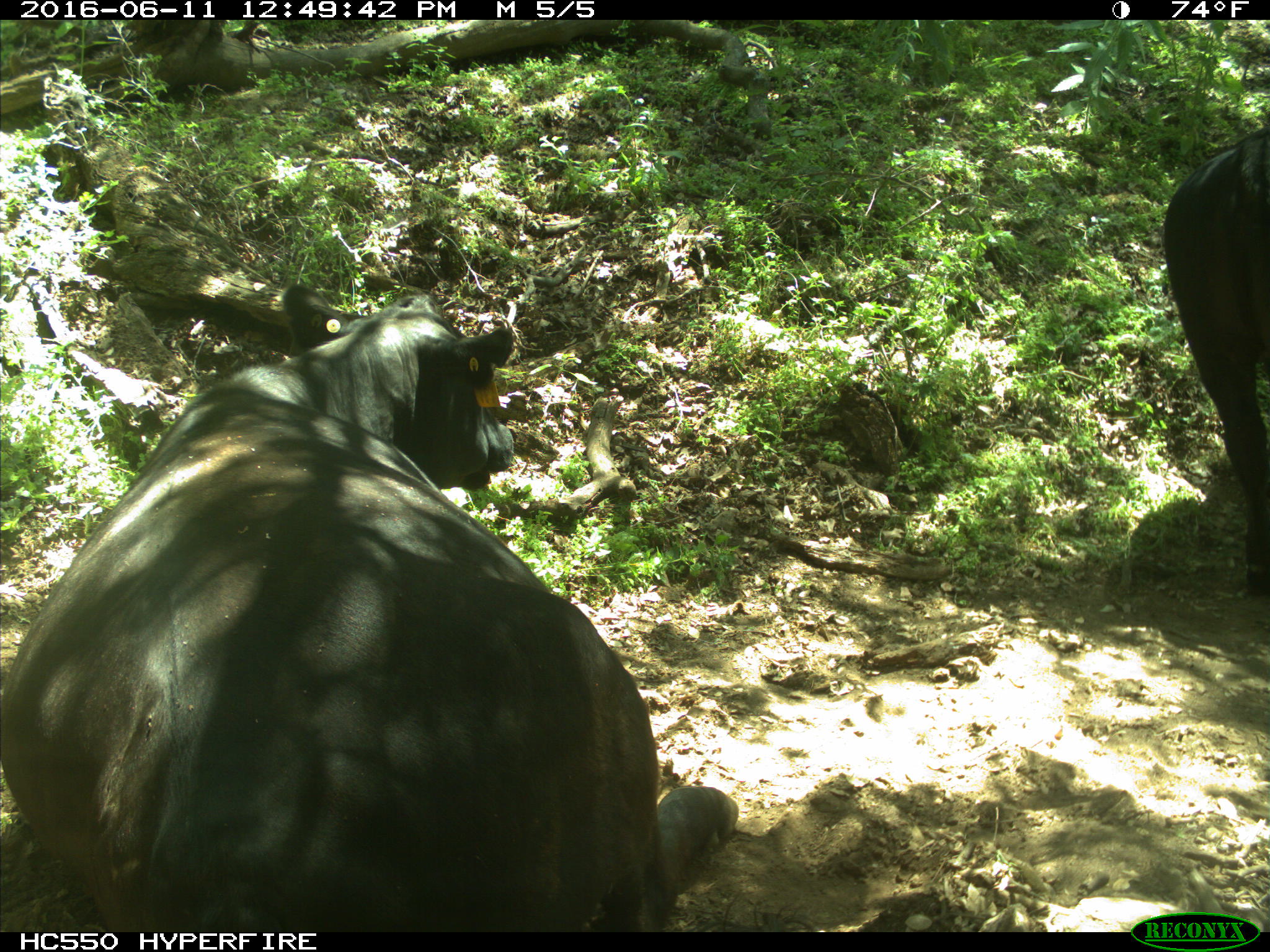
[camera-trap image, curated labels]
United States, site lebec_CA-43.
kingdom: Animalia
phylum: Chordata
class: Mammalia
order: Artiodactyla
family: Bovidae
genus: Bos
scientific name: Bos taurus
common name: domestic cow